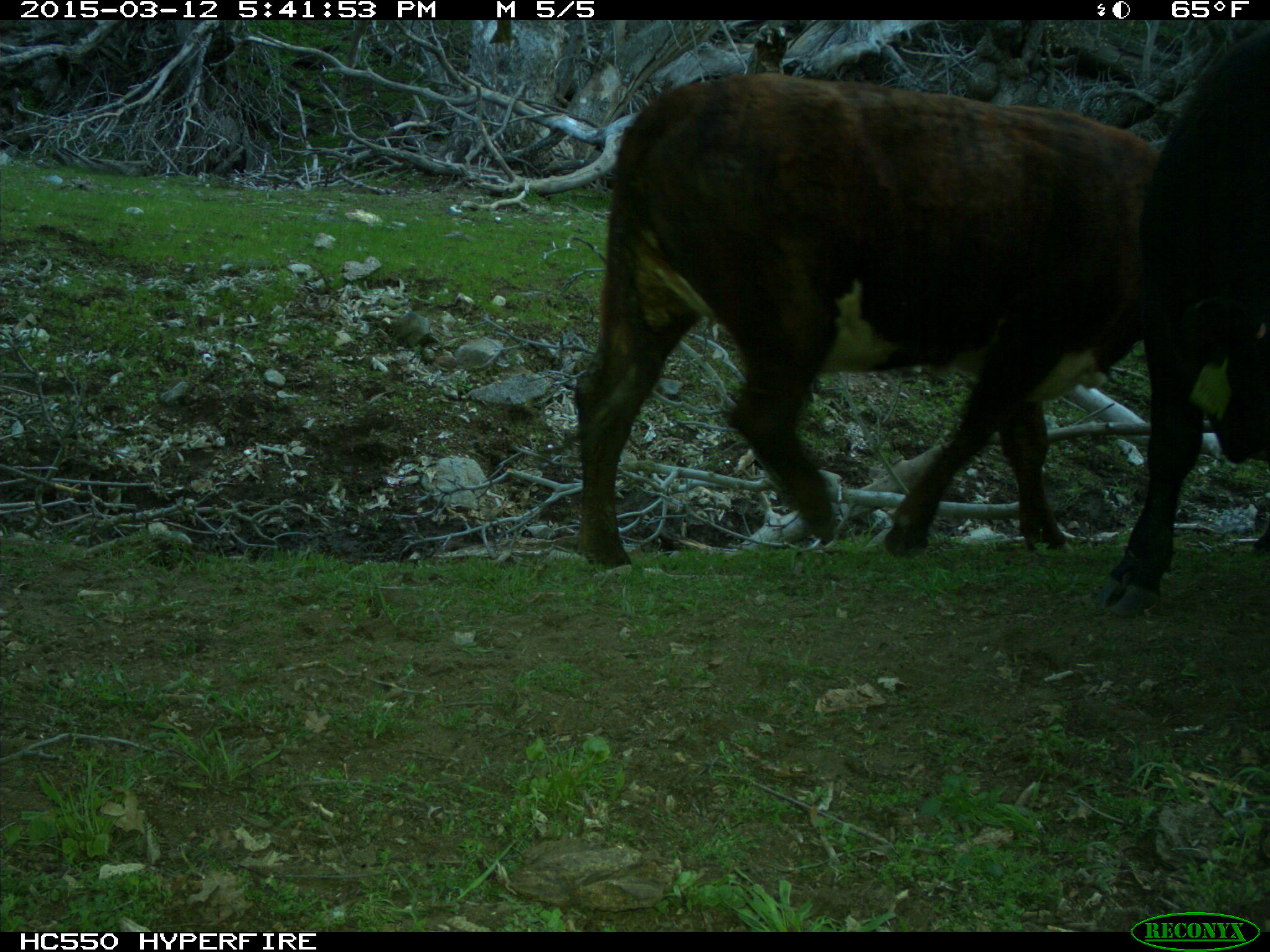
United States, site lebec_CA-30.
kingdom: Animalia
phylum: Chordata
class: Mammalia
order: Artiodactyla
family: Bovidae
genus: Bos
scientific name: Bos taurus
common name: domestic cow